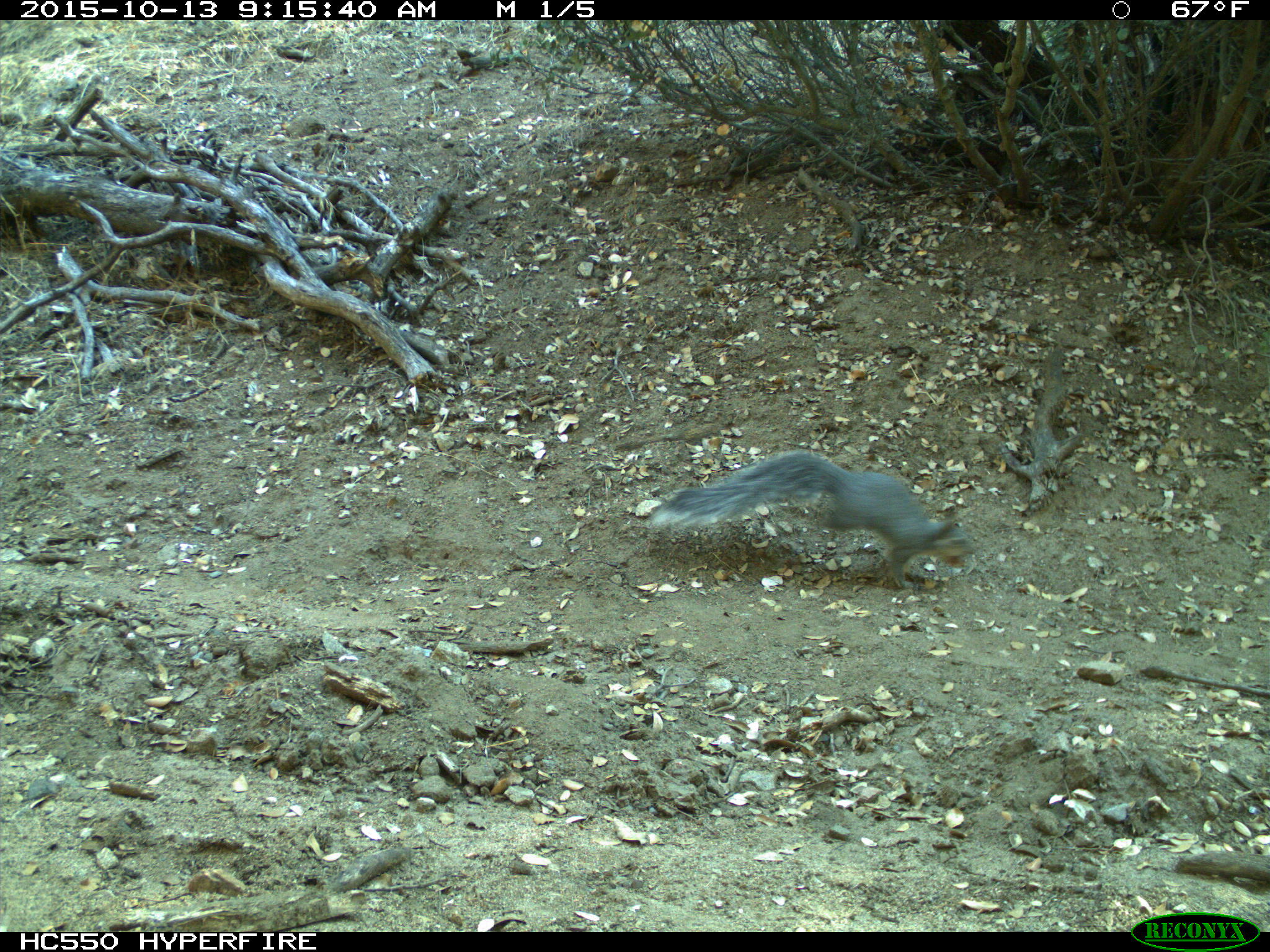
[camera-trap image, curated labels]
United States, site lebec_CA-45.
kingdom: Animalia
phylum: Chordata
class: Mammalia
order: Rodentia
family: Sciuridae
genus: Sciurus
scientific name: Sciurus carolinensis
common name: eastern gray squirrel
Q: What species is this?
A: Sciurus carolinensis (eastern gray squirrel).